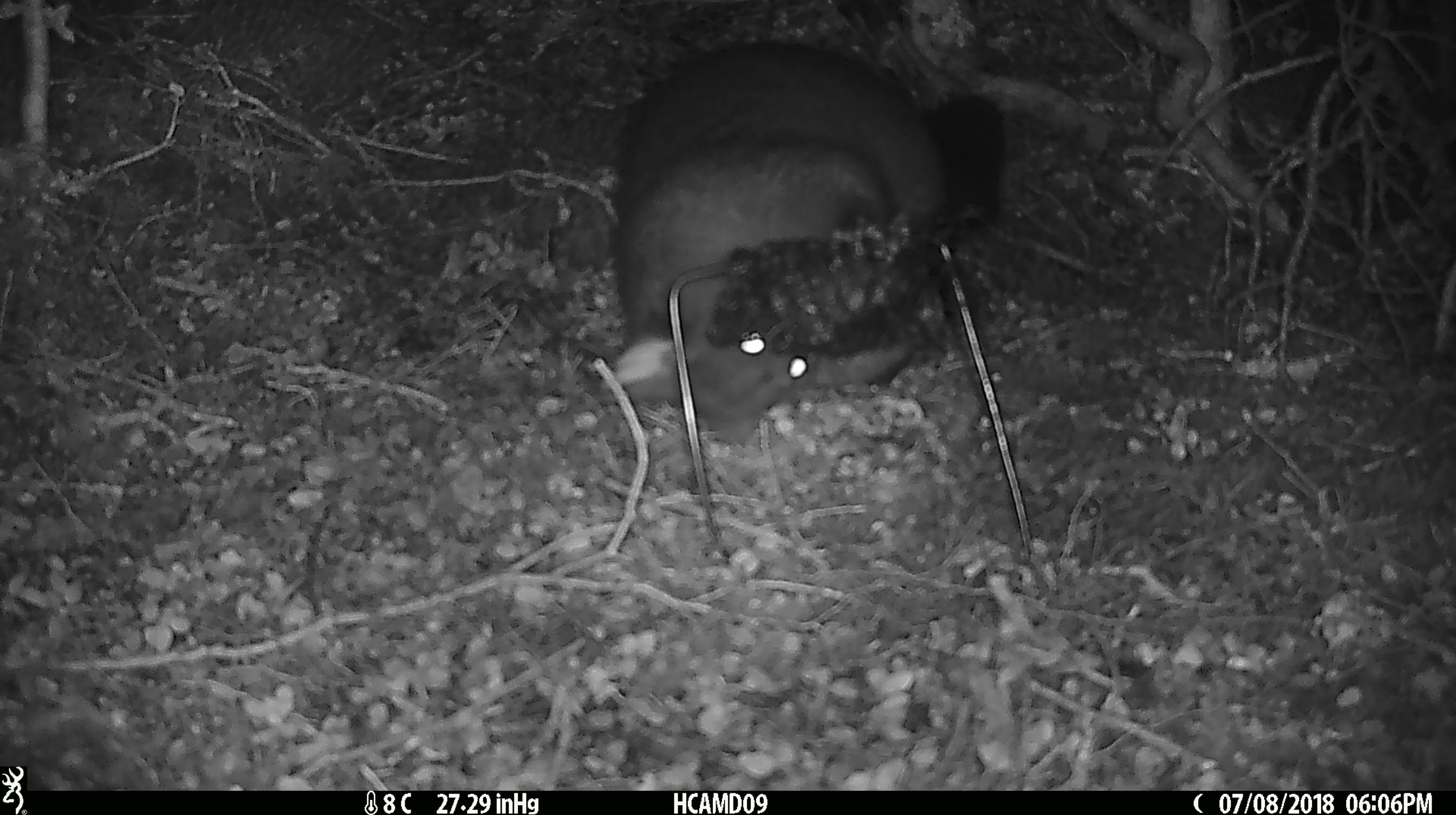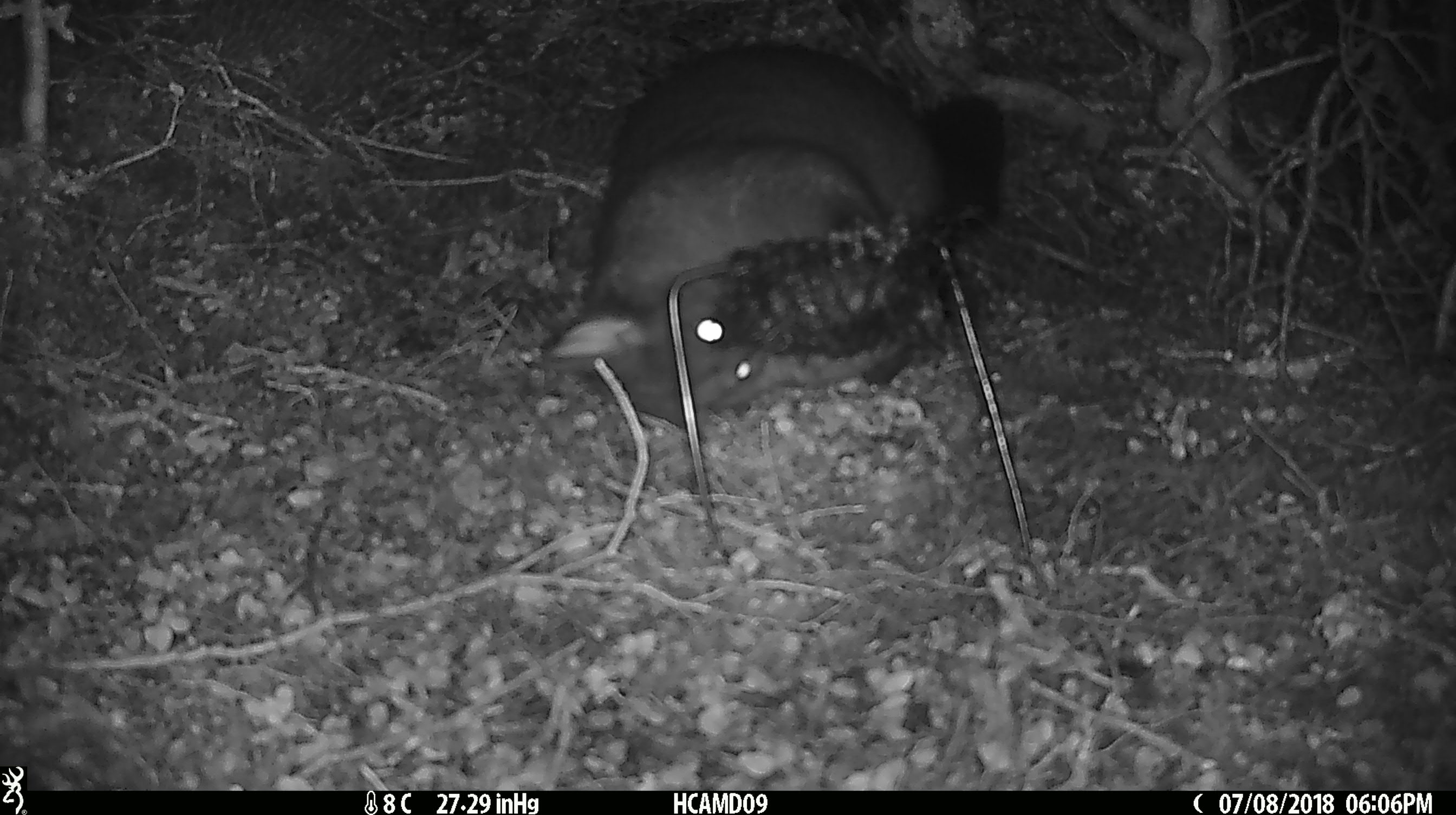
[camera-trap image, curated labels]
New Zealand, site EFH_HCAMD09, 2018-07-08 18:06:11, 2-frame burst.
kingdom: Animalia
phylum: Chordata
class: Mammalia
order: Diprotodontia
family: Phalangeridae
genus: Trichosurus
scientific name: Trichosurus vulpecula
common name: common brushtail possum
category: possum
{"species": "possum (common brushtail possum) (Trichosurus vulpecula)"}